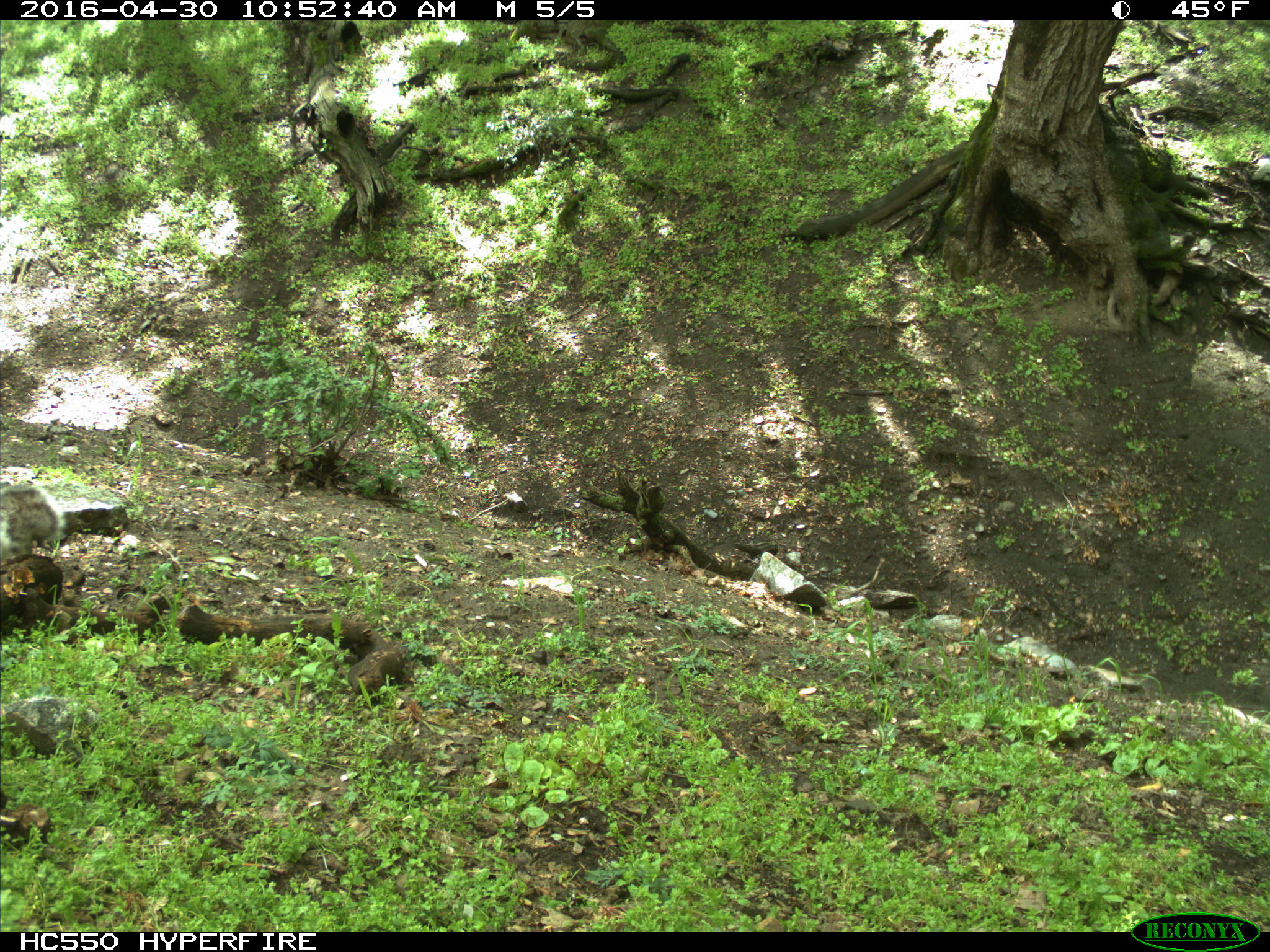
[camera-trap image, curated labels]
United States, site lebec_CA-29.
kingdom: Animalia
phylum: Chordata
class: Mammalia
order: Rodentia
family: Sciuridae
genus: Sciurus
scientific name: Sciurus carolinensis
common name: eastern gray squirrel